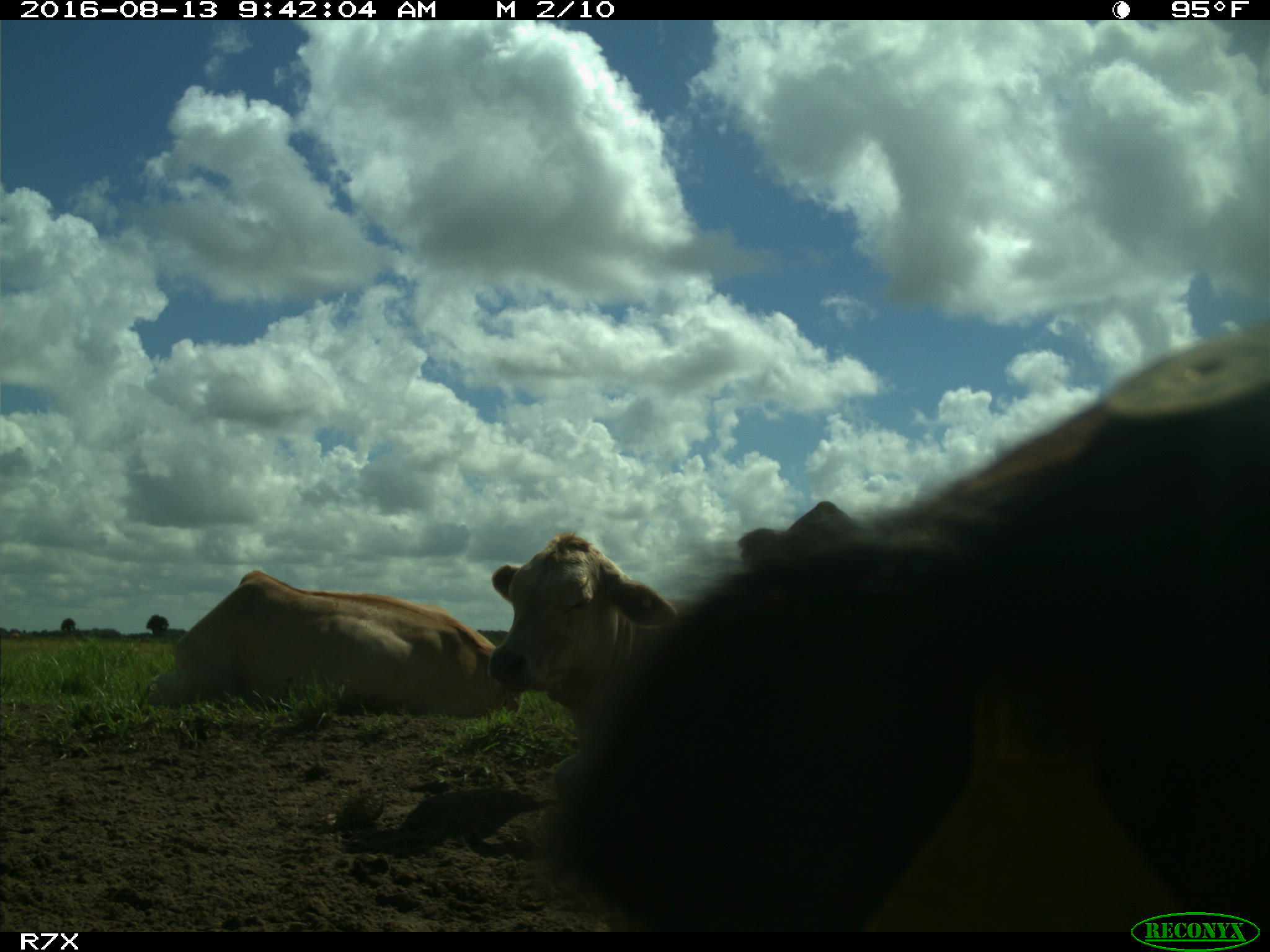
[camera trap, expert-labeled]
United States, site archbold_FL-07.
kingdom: Animalia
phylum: Chordata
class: Mammalia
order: Artiodactyla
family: Bovidae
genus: Bos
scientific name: Bos taurus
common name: domestic cow